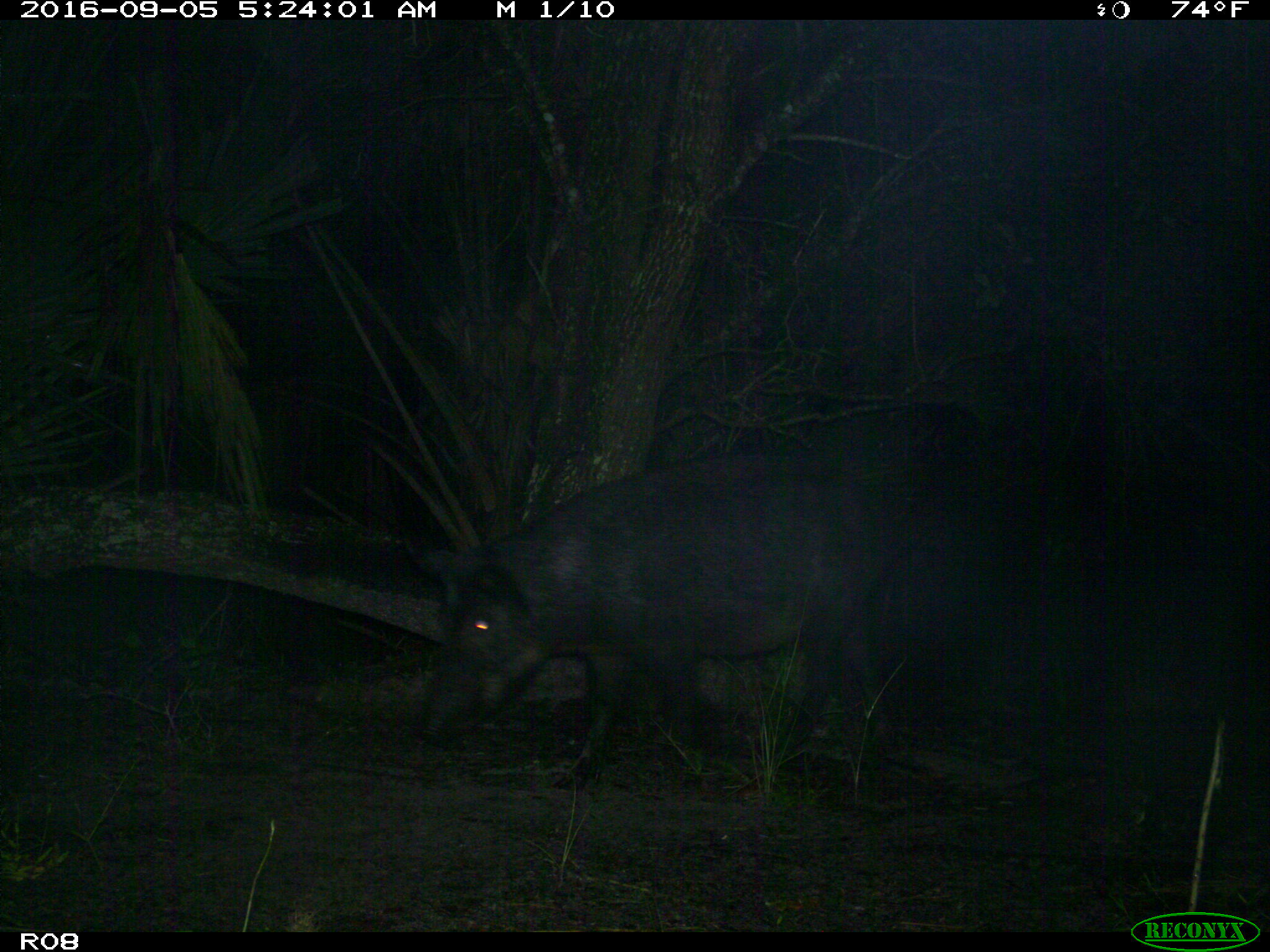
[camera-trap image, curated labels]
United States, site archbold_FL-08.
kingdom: Animalia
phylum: Chordata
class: Mammalia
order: Artiodactyla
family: Suidae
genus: Sus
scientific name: Sus scrofa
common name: wild boar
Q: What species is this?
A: Sus scrofa (wild boar).